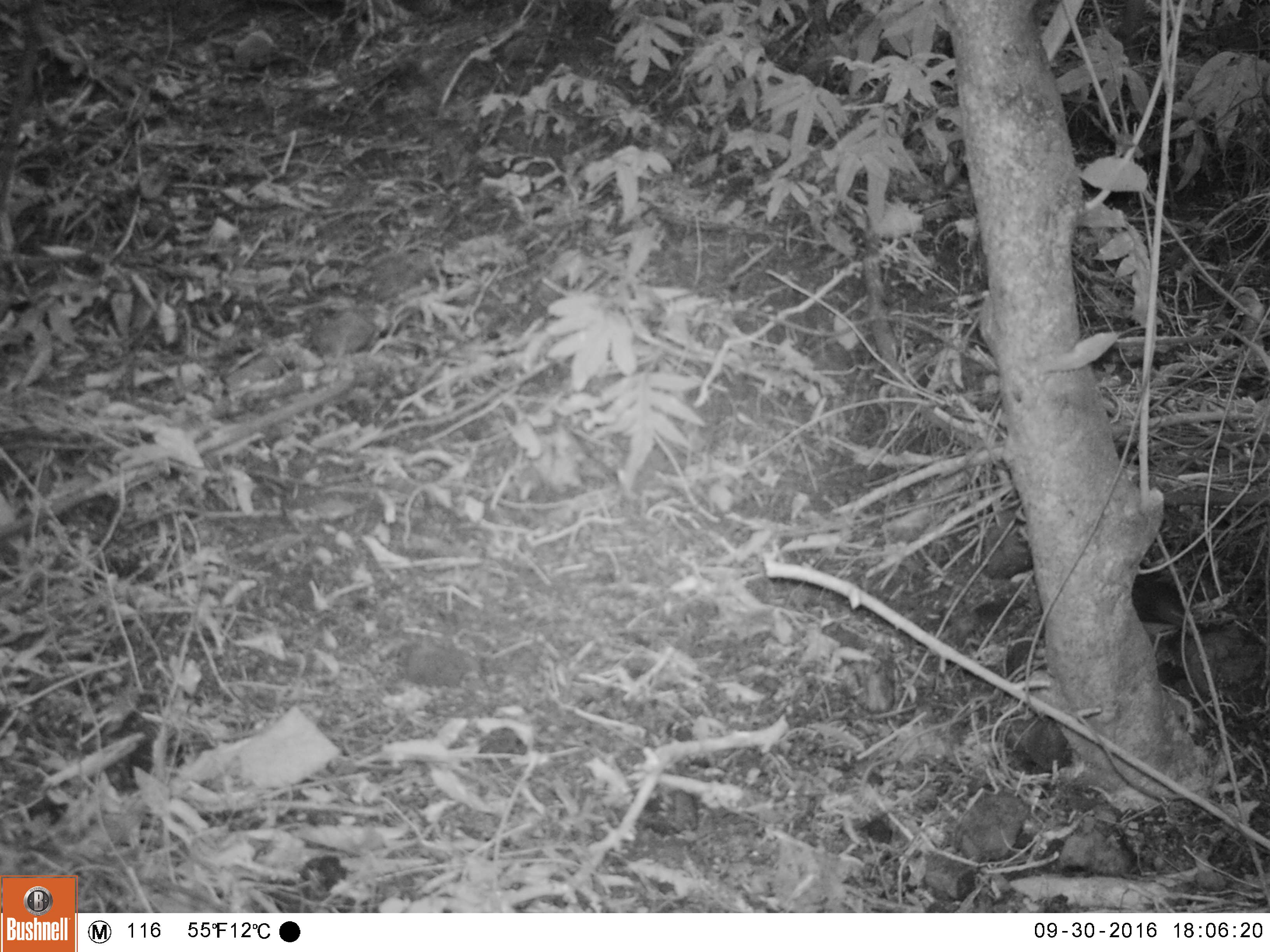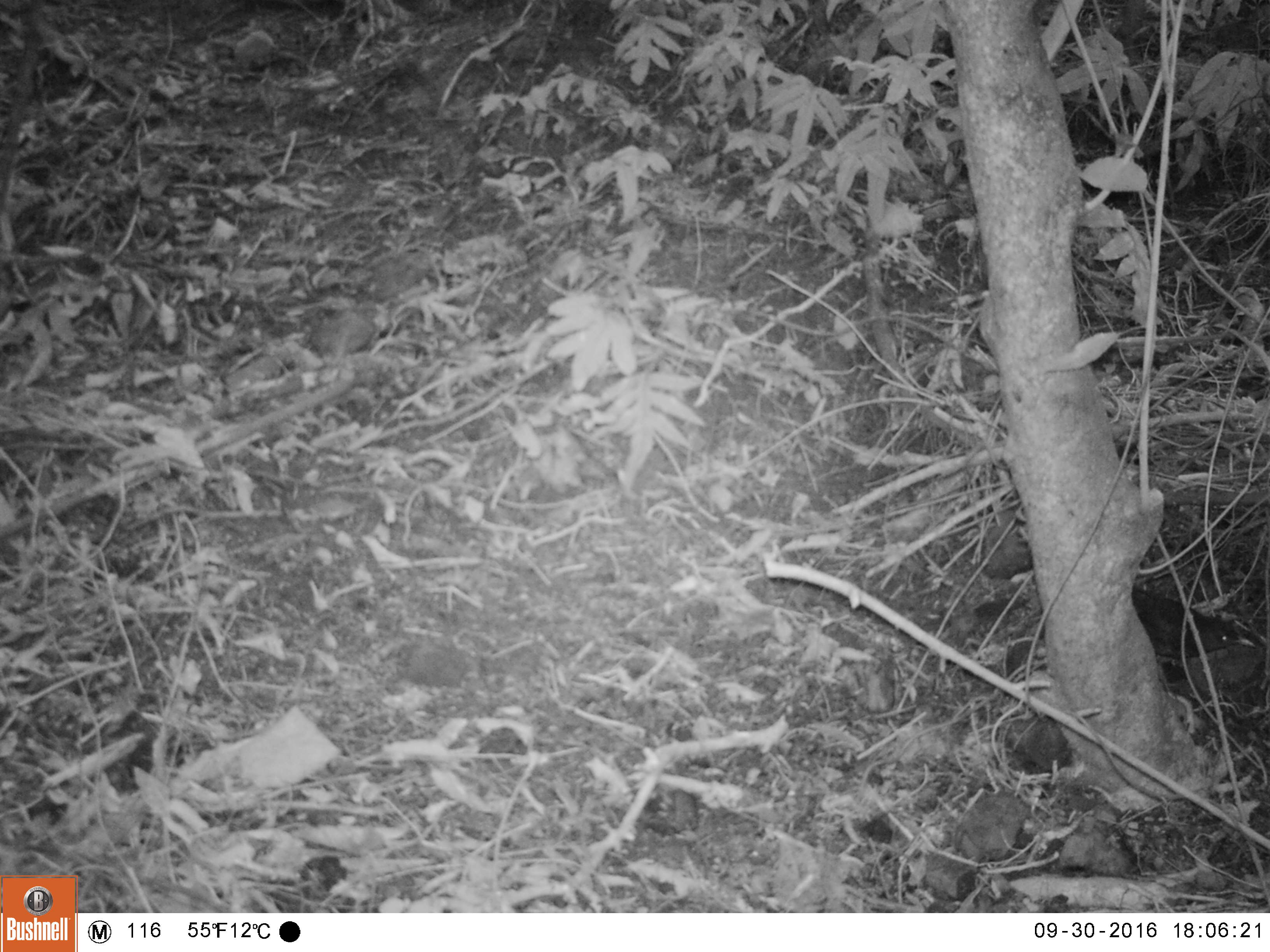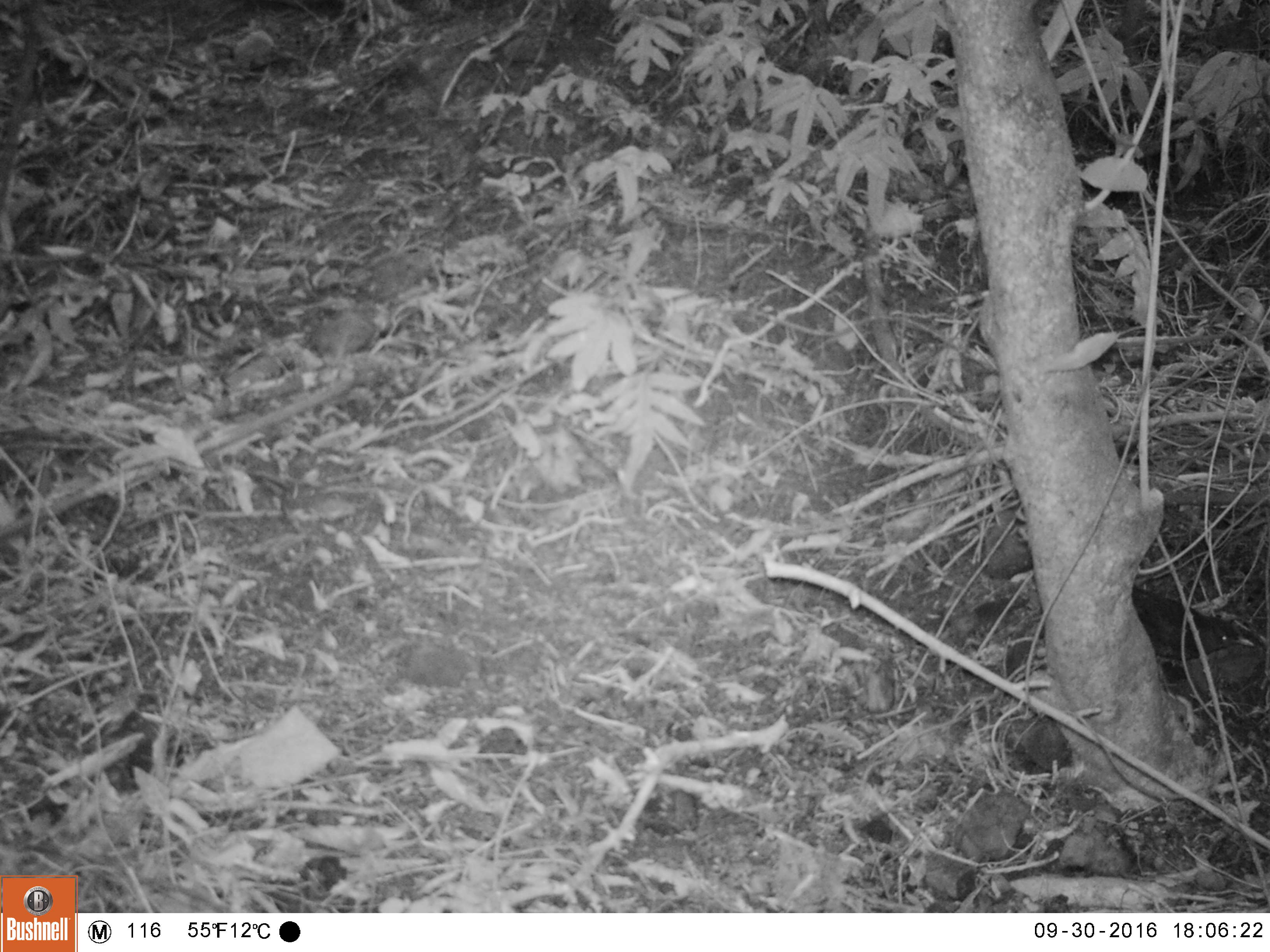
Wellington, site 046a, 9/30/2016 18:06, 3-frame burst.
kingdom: Animalia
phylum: Chordata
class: Aves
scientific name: Aves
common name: bird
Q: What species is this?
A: Bird (Aves).